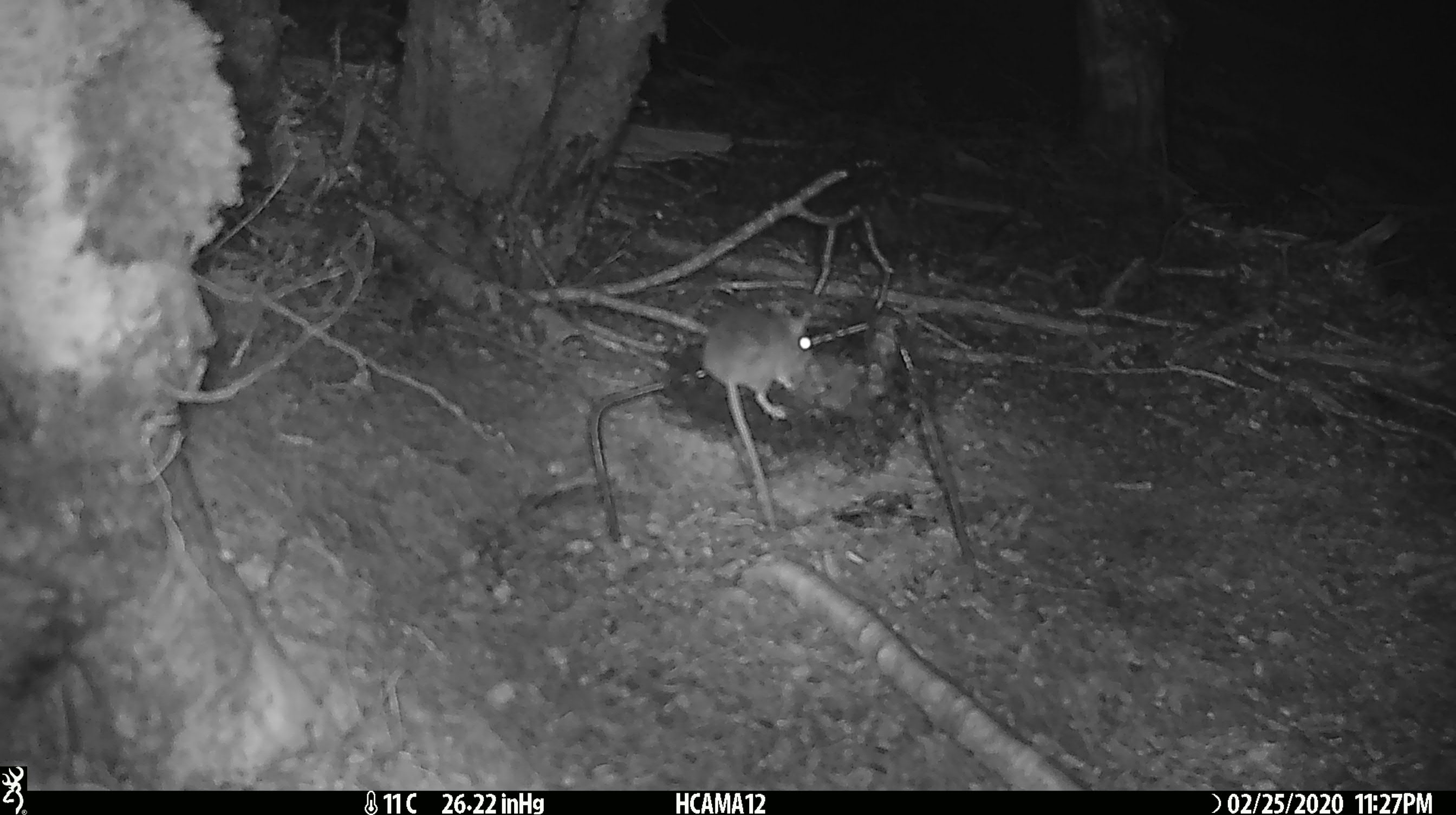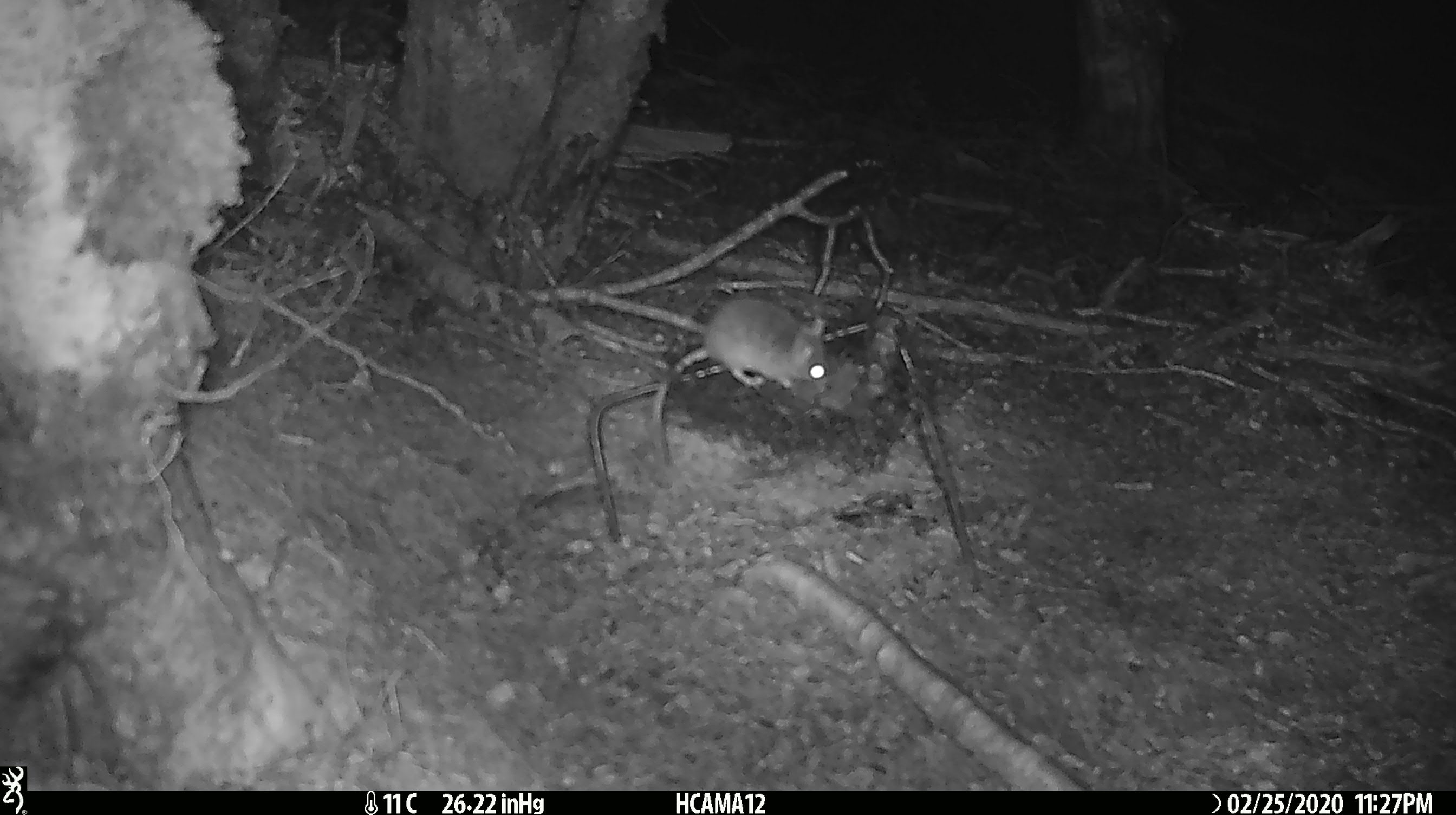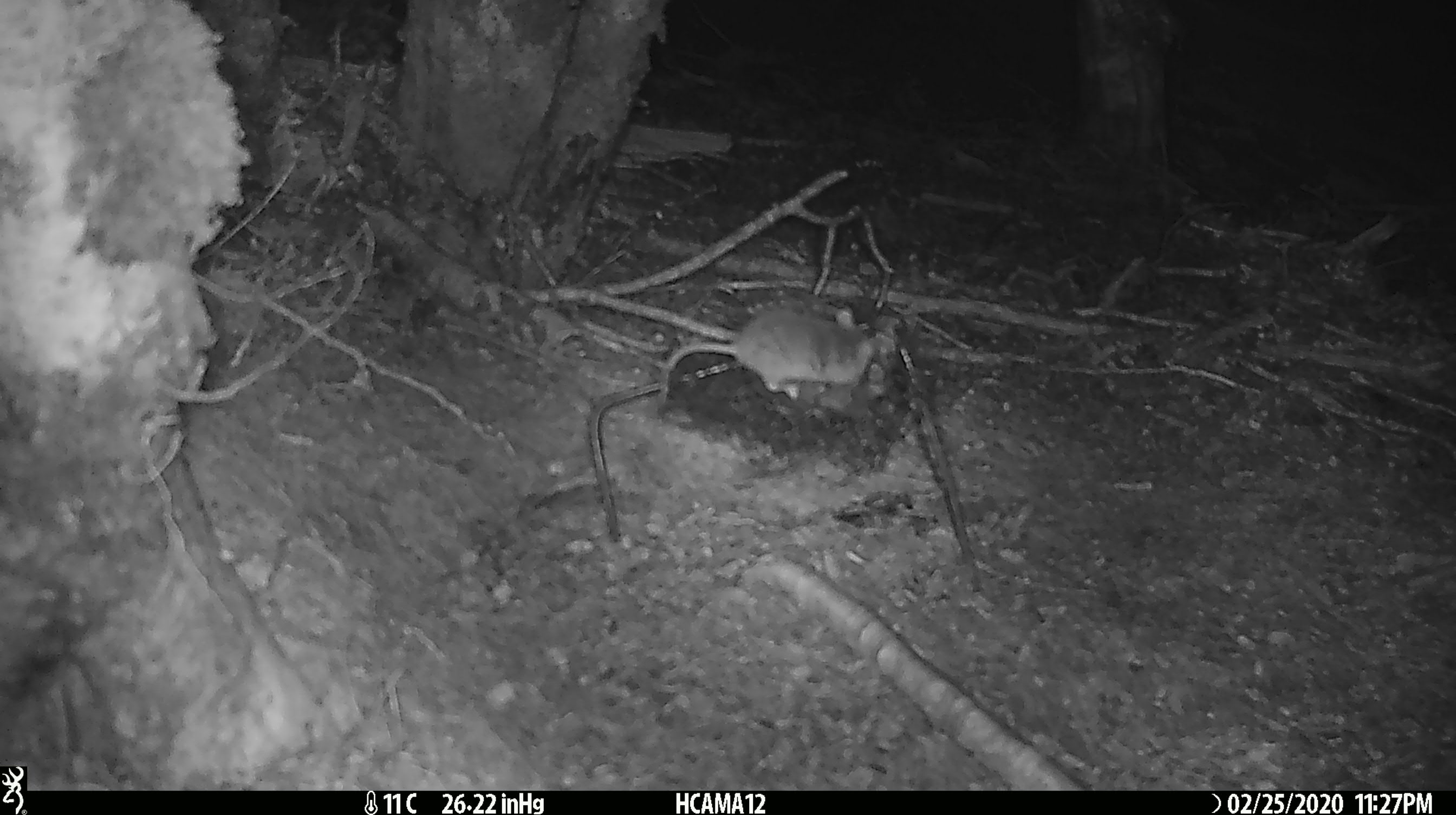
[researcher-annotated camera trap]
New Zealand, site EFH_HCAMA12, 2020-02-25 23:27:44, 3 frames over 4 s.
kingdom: Animalia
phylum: Chordata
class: Mammalia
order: Rodentia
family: Muridae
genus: Mus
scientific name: Mus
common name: mouse